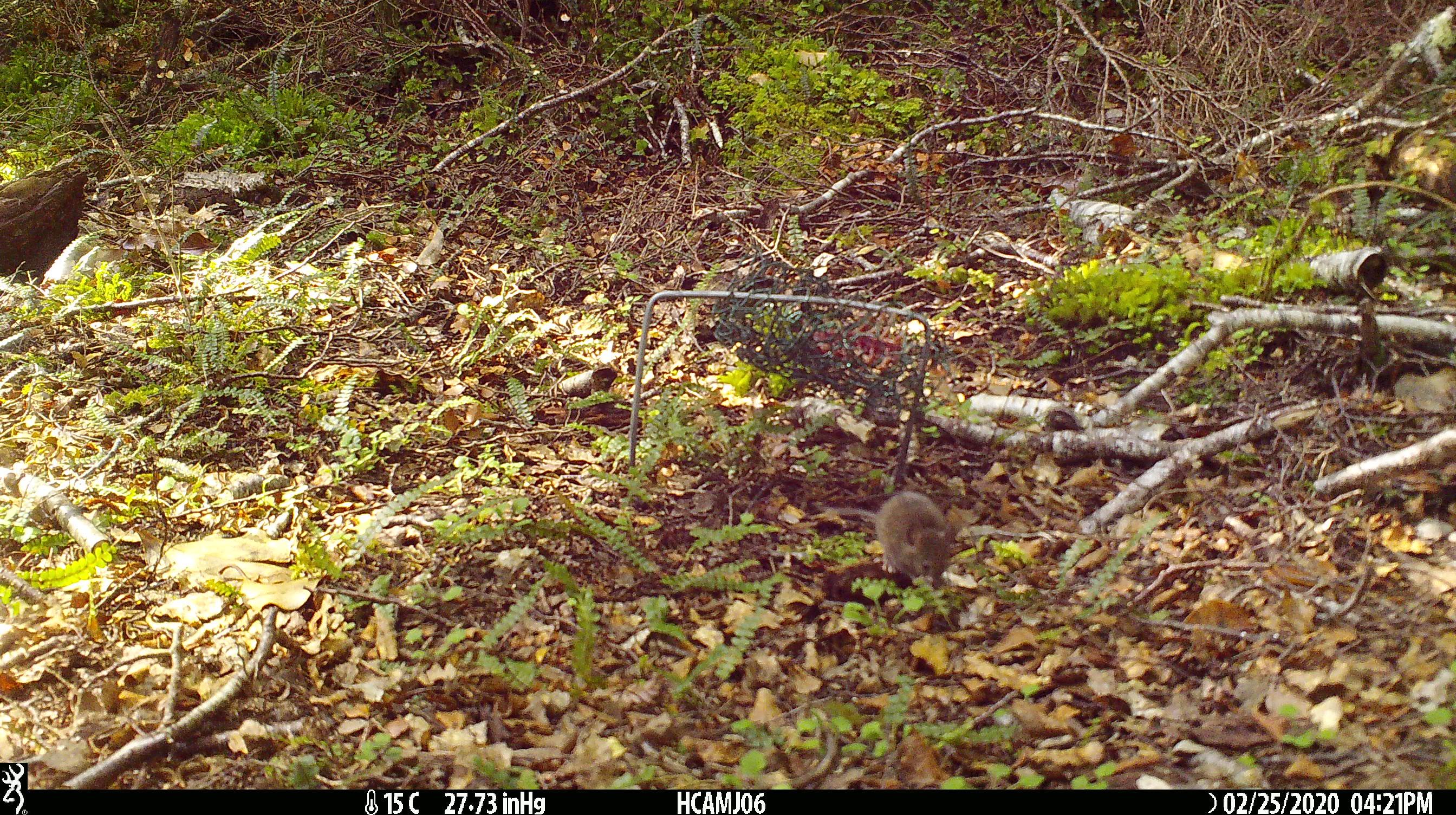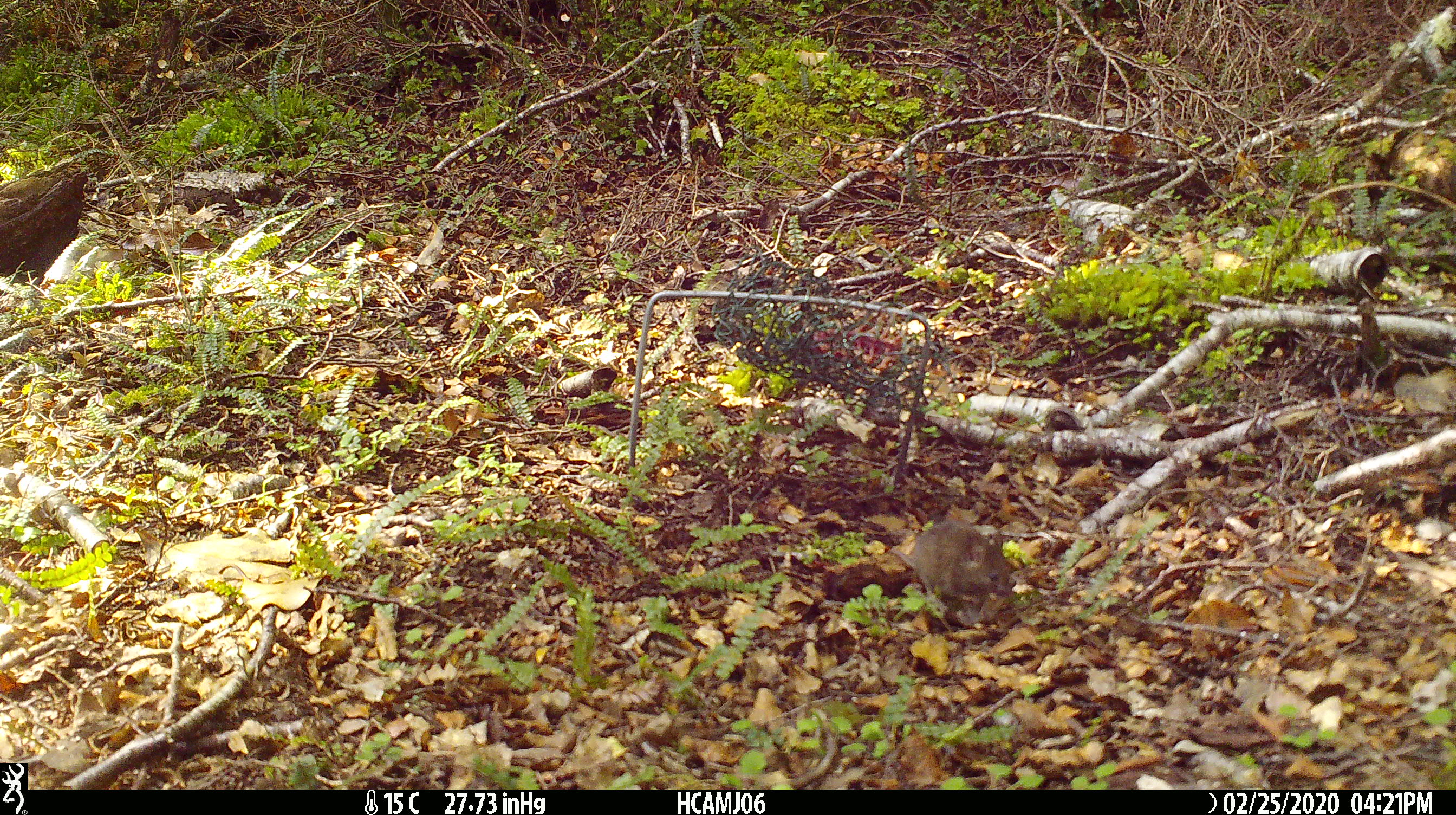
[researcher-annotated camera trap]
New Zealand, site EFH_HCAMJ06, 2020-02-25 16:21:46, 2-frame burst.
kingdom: Animalia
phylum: Chordata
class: Mammalia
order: Rodentia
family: Muridae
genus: Mus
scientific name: Mus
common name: mouse